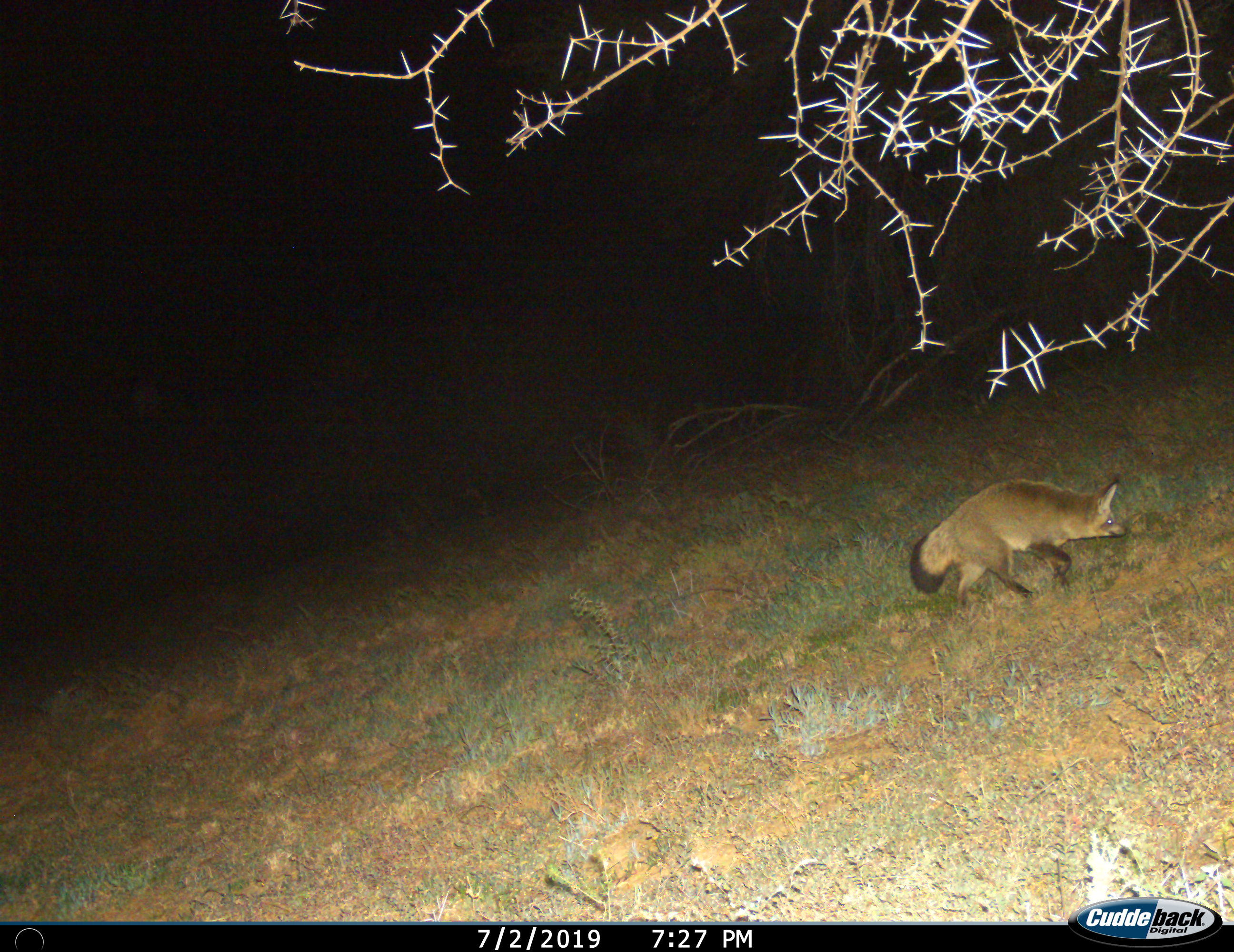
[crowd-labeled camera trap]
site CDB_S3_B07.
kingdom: Animalia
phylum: Chordata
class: Mammalia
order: Carnivora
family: Canidae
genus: Otocyon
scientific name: Otocyon megalotis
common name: bat-eared fox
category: foxbateared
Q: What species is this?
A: Foxbateared (bat-eared fox) (Otocyon megalotis).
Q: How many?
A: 1.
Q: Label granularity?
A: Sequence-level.